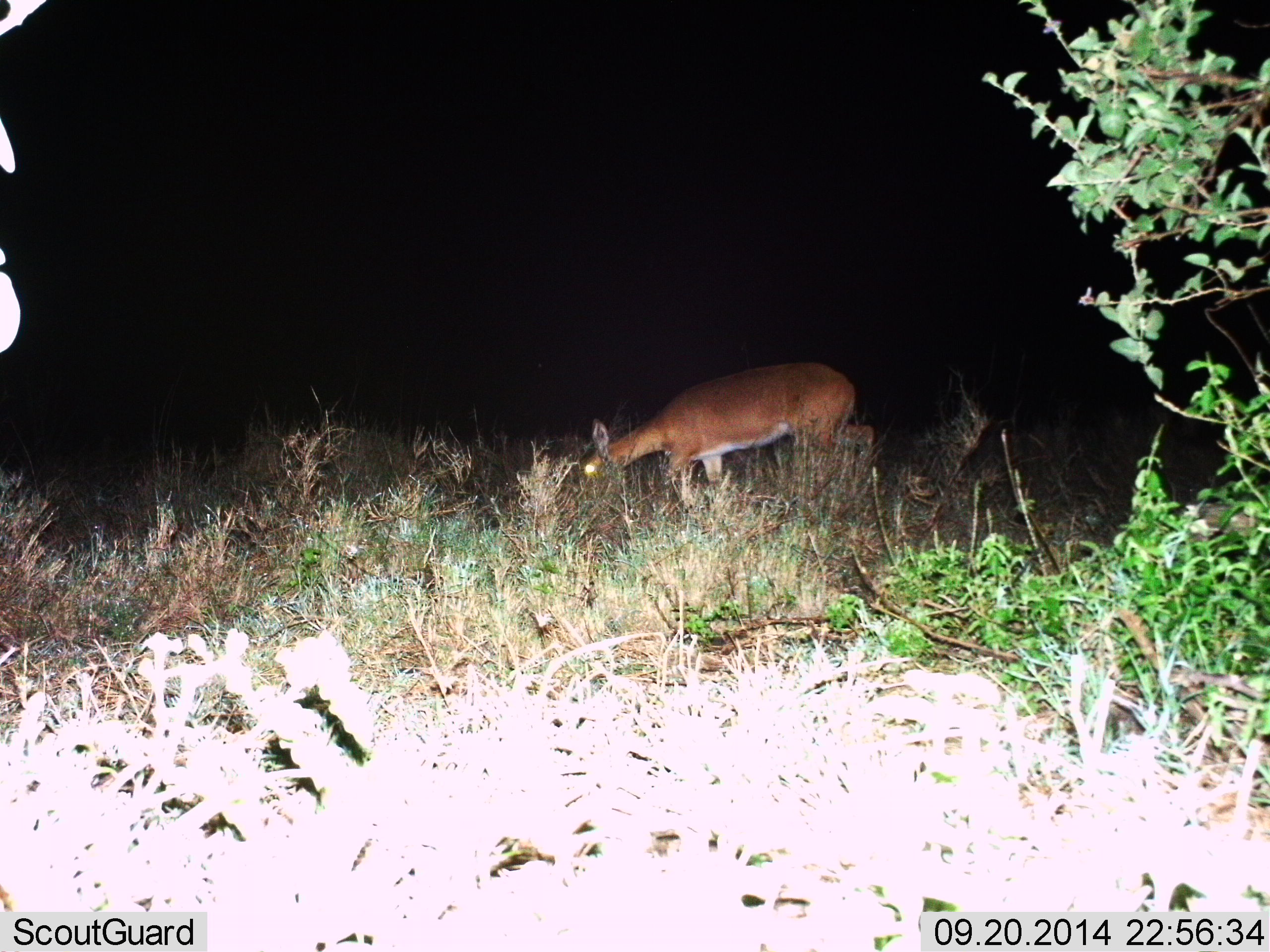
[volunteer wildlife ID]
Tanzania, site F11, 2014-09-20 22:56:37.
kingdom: Animalia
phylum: Chordata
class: Mammalia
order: Artiodactyla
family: Bovidae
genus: Redunca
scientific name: Redunca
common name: reedbuck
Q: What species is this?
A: Reedbuck (Redunca).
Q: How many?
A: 1.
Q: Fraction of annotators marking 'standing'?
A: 20%.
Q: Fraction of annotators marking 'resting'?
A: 0%.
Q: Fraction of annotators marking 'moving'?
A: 10%.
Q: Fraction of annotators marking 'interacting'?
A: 0%.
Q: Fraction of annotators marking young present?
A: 0%.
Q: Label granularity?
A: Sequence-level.